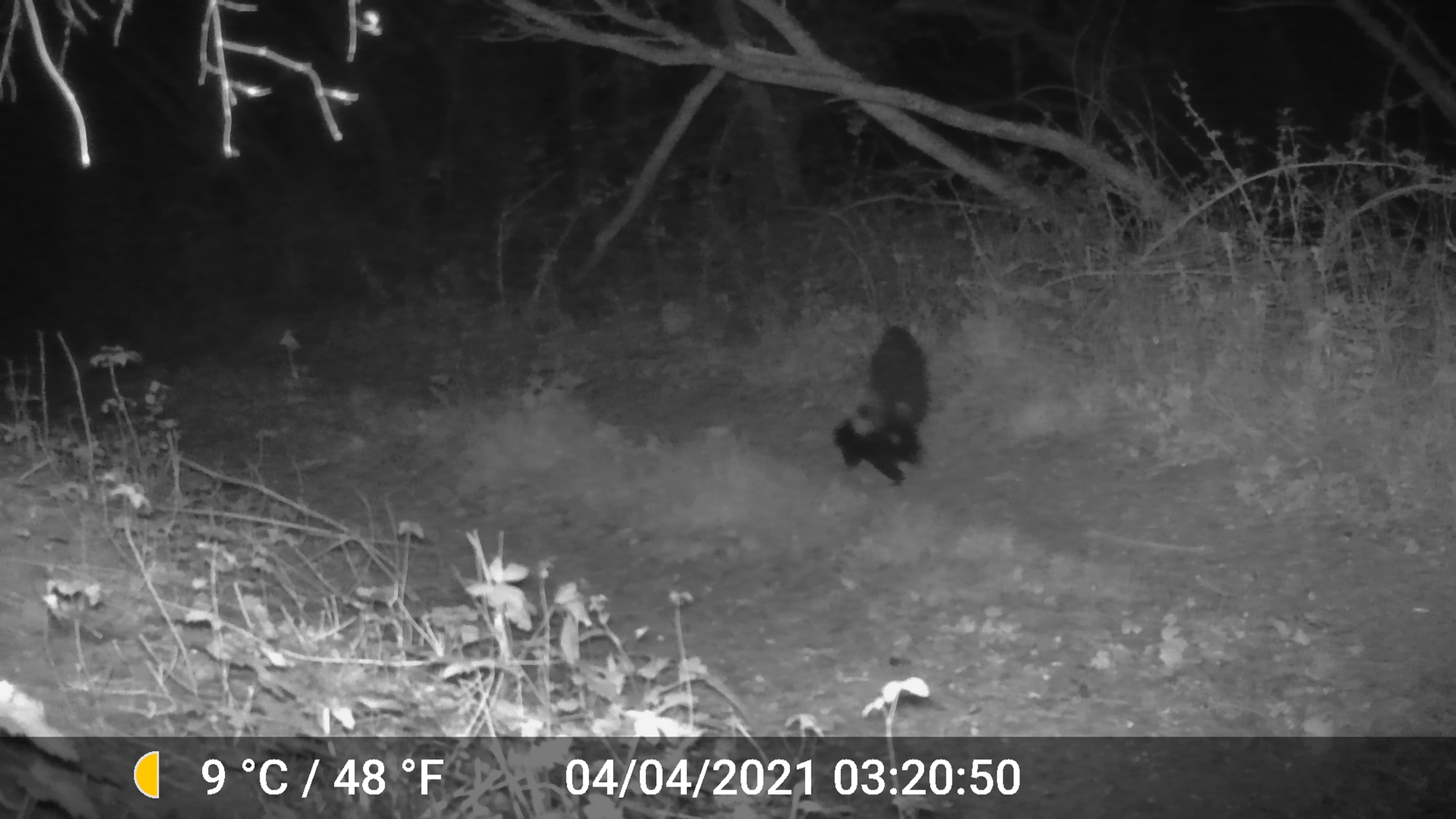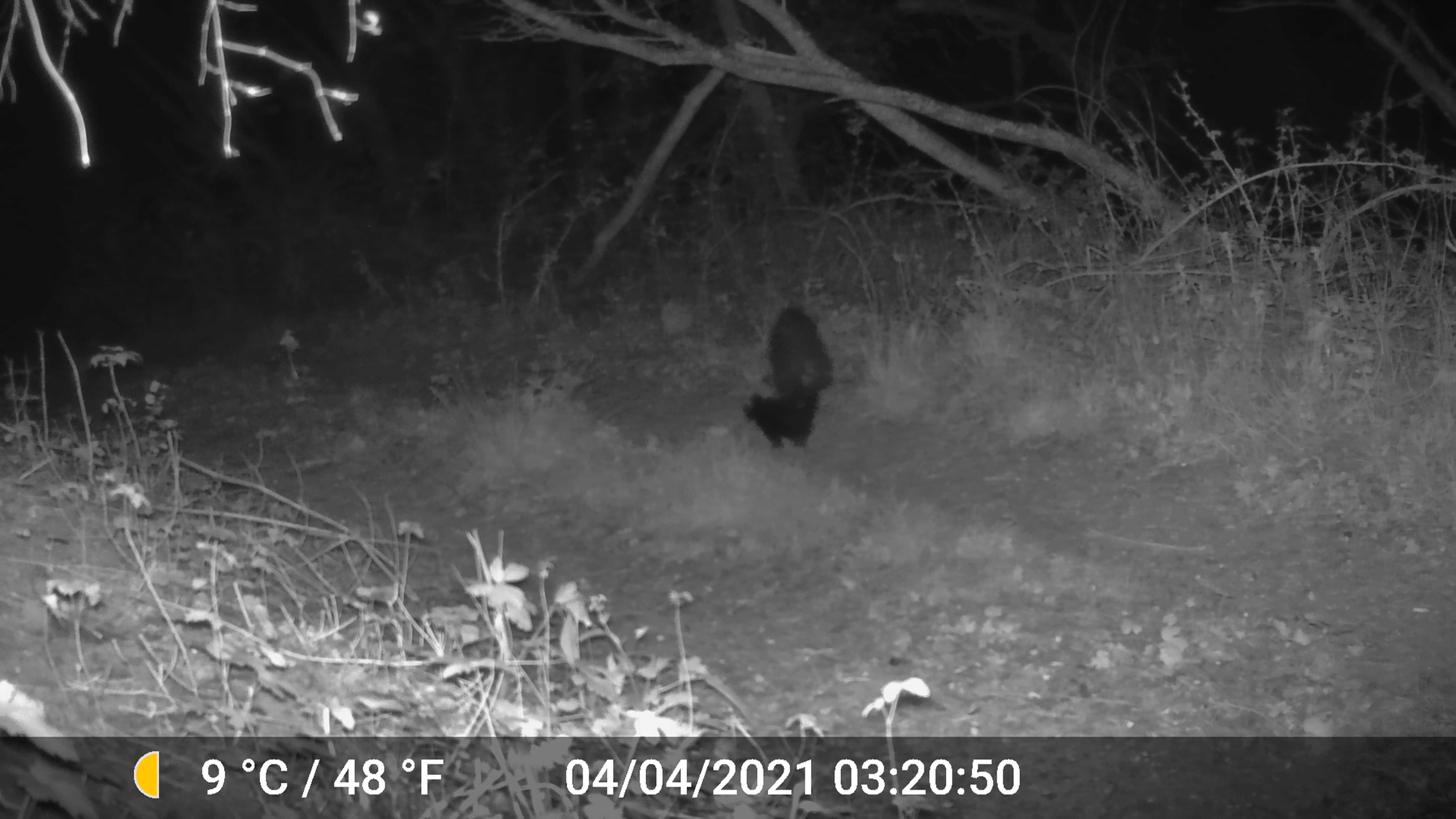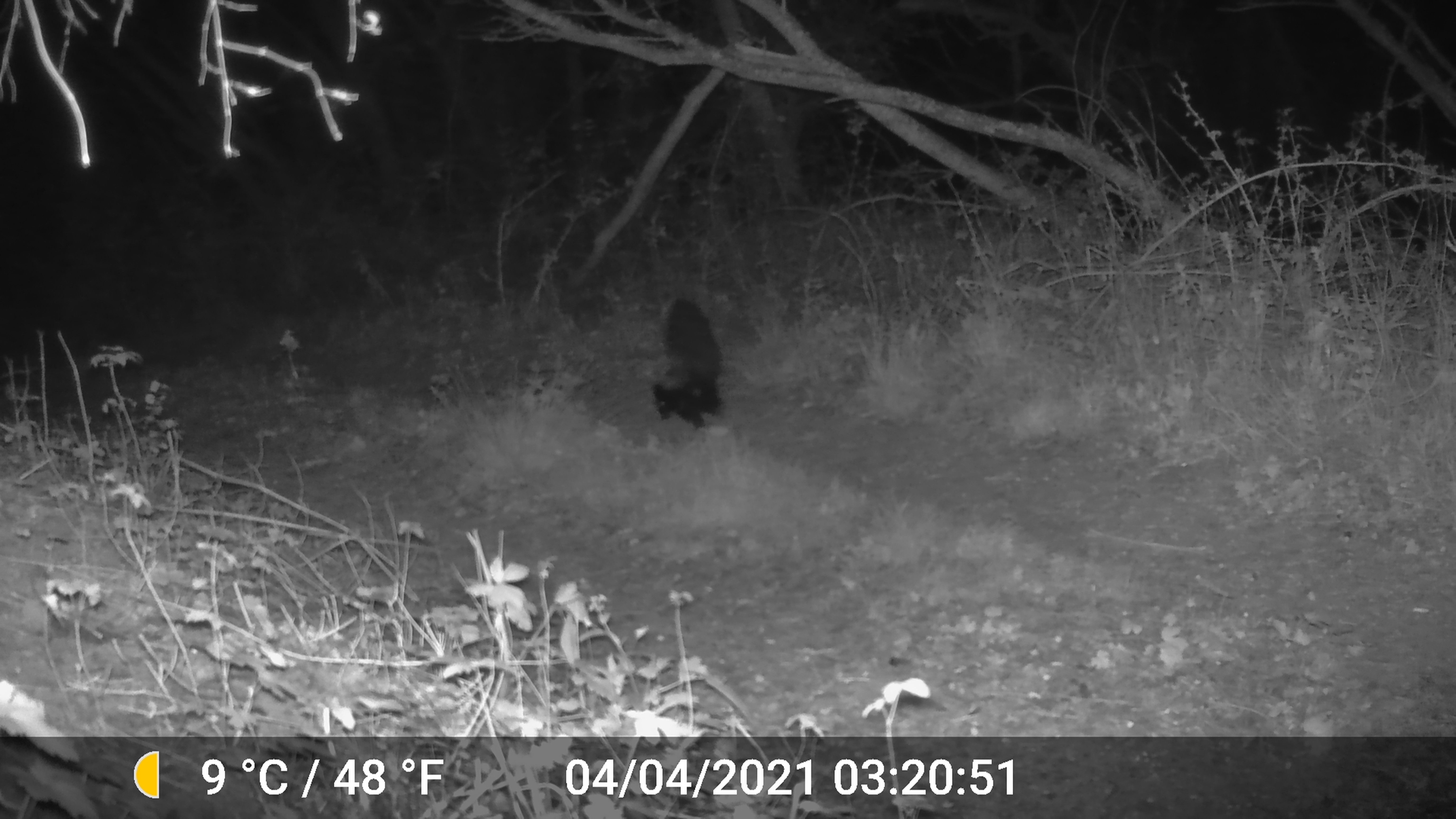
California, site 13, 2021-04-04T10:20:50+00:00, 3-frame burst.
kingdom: Animalia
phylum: Chordata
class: Mammalia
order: Carnivora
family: Mephitidae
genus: Mephitis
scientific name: Mephitis mephitis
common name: striped skunk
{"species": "striped skunk (Mephitis mephitis)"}